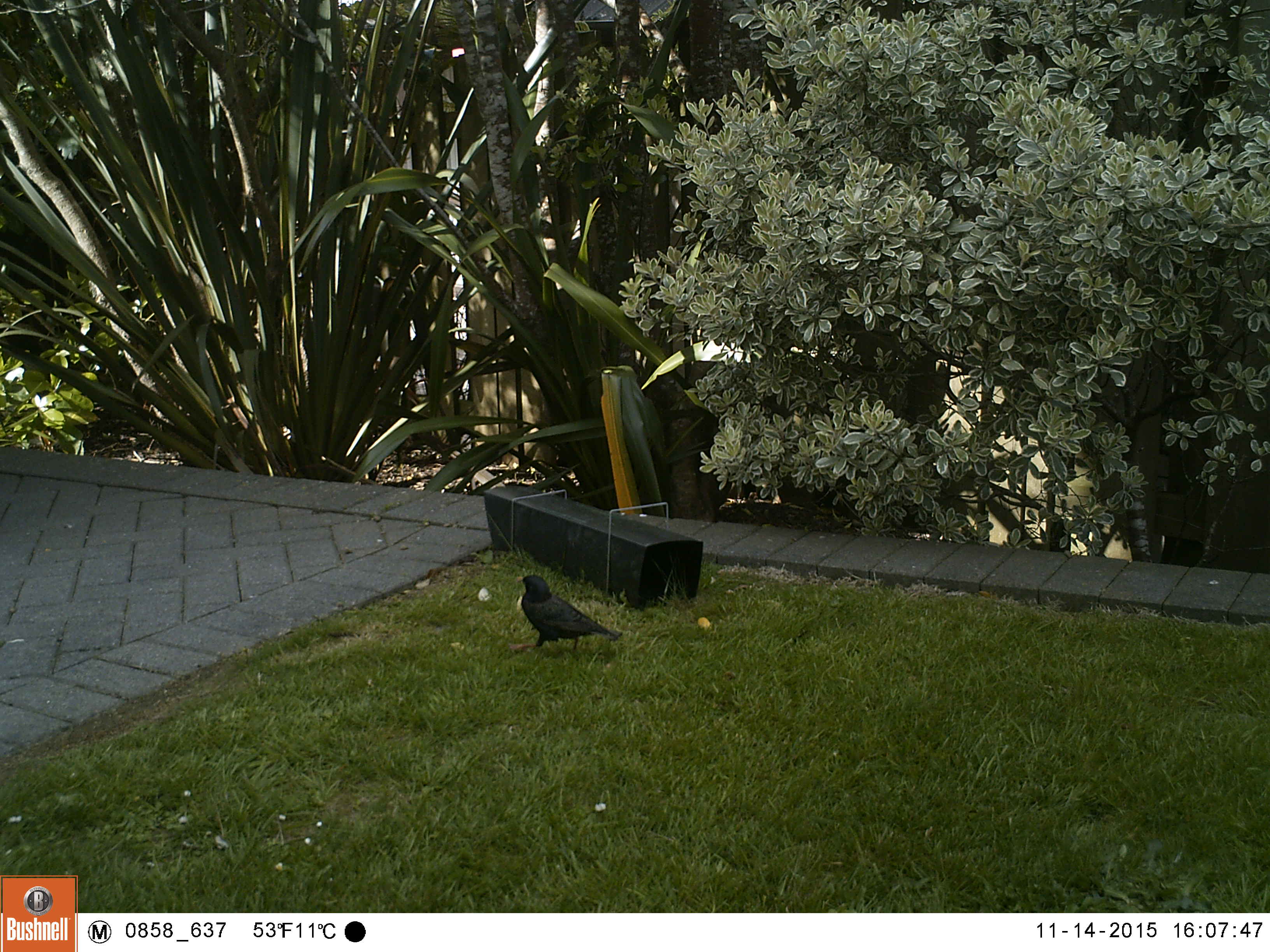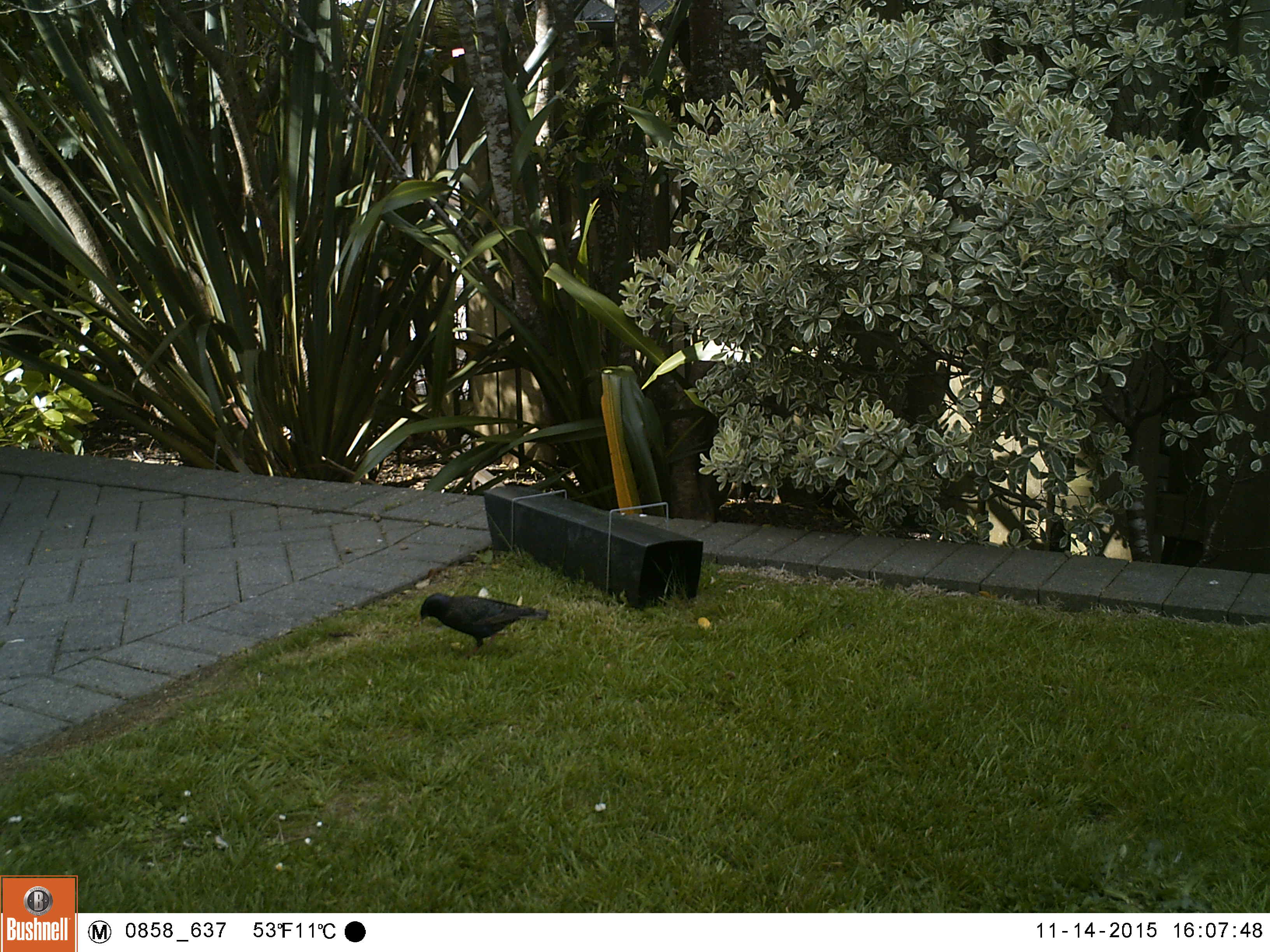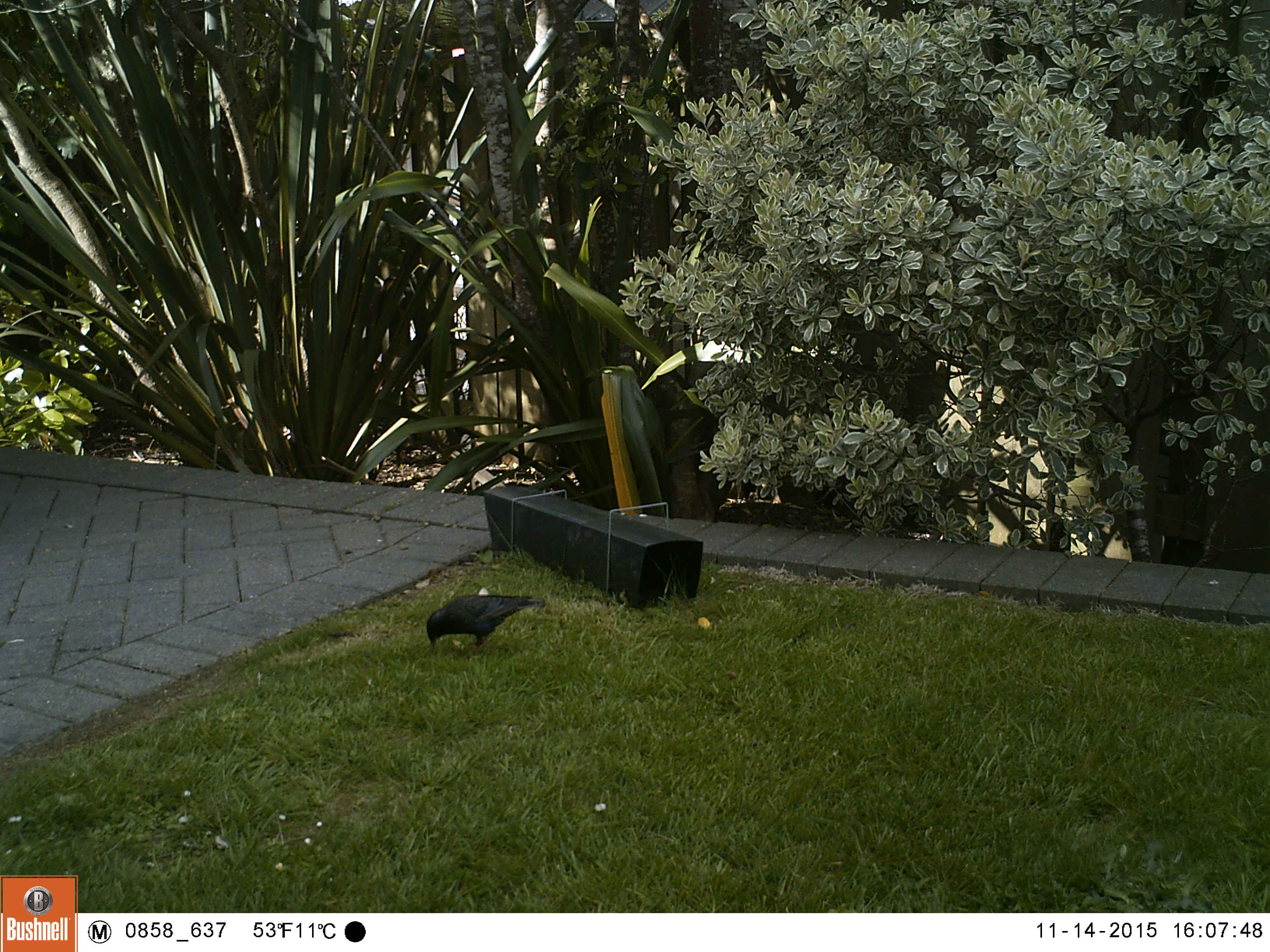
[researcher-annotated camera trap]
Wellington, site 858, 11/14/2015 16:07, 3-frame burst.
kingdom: Animalia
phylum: Chordata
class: Aves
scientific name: Aves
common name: bird